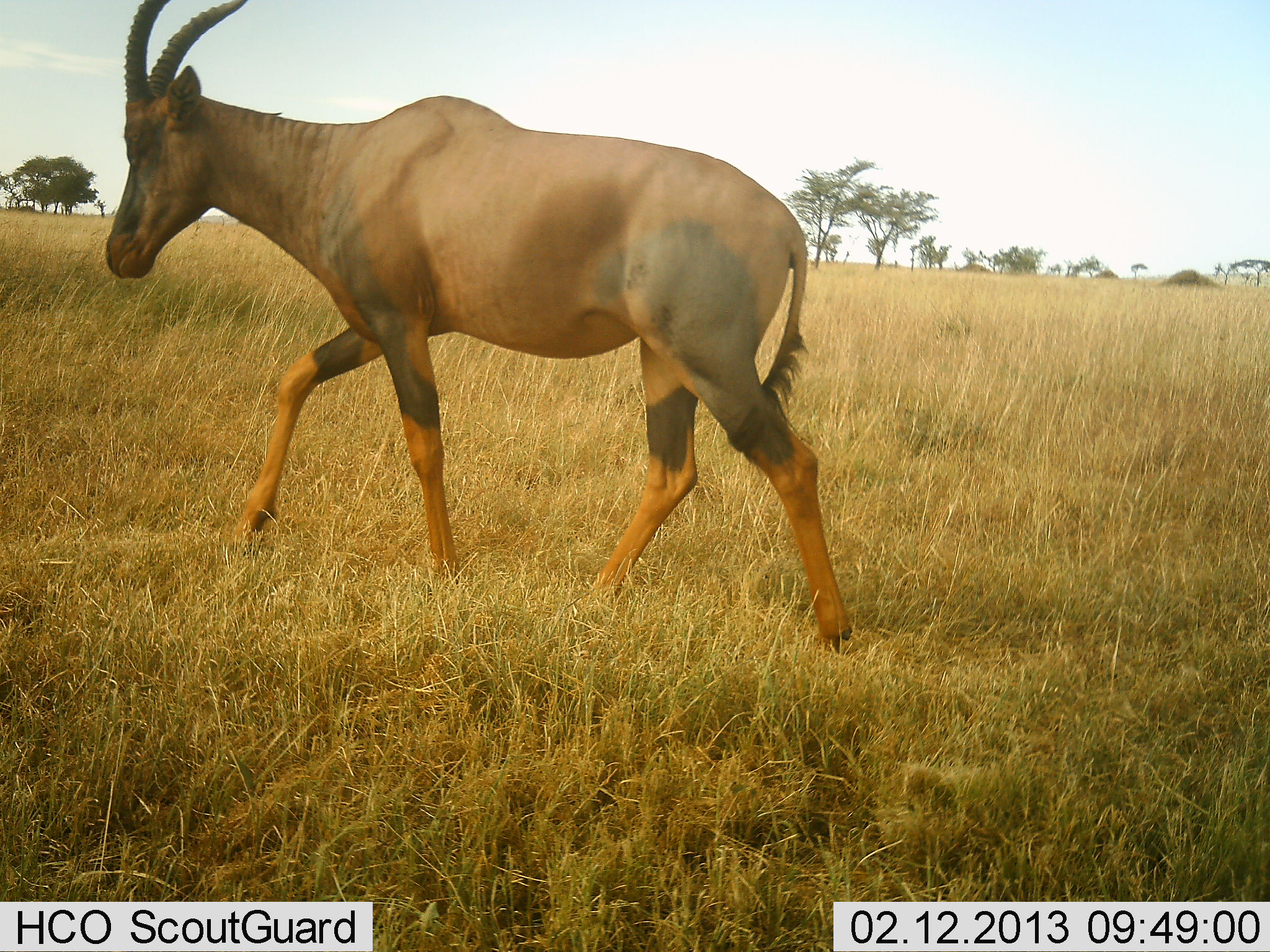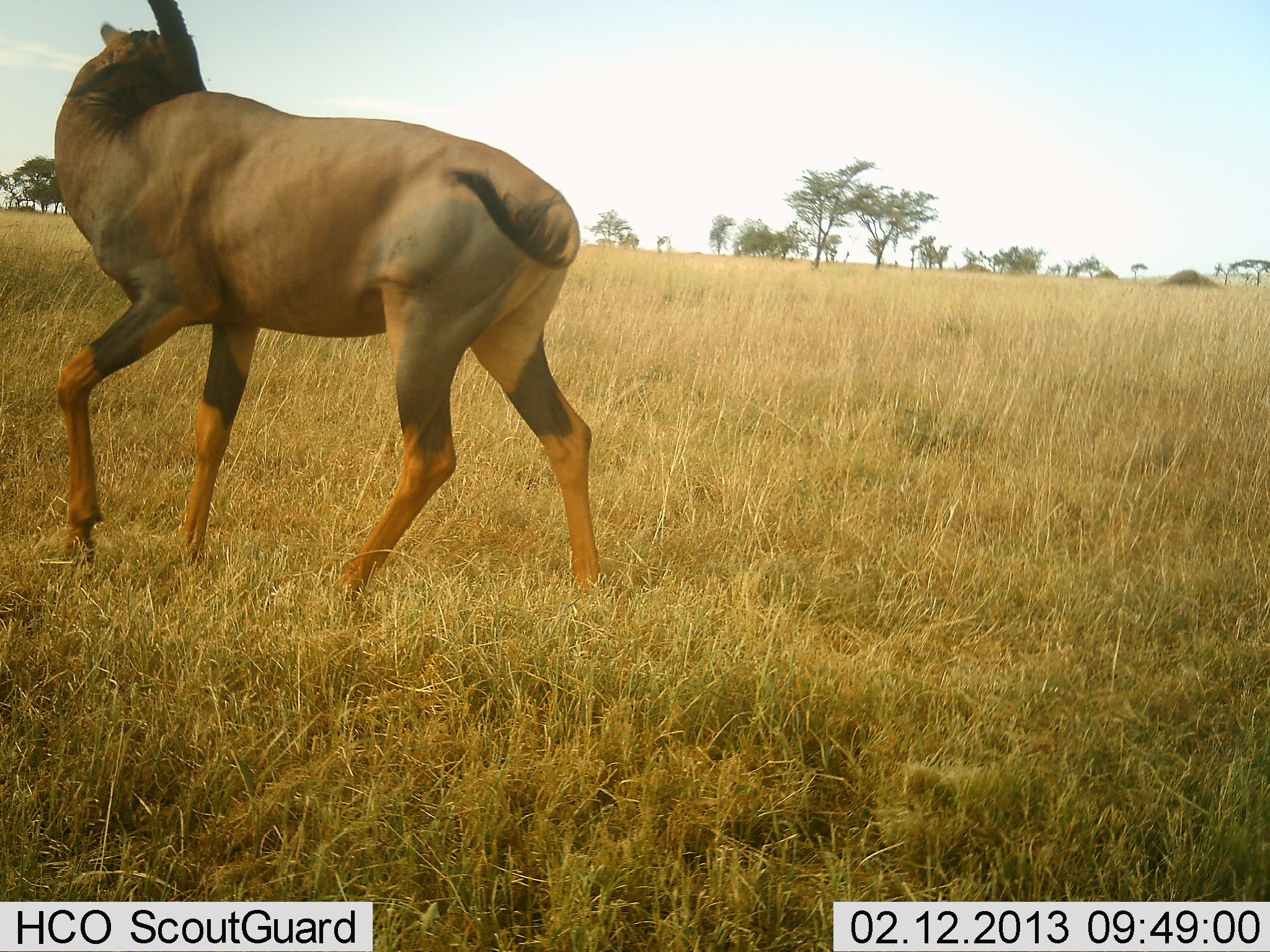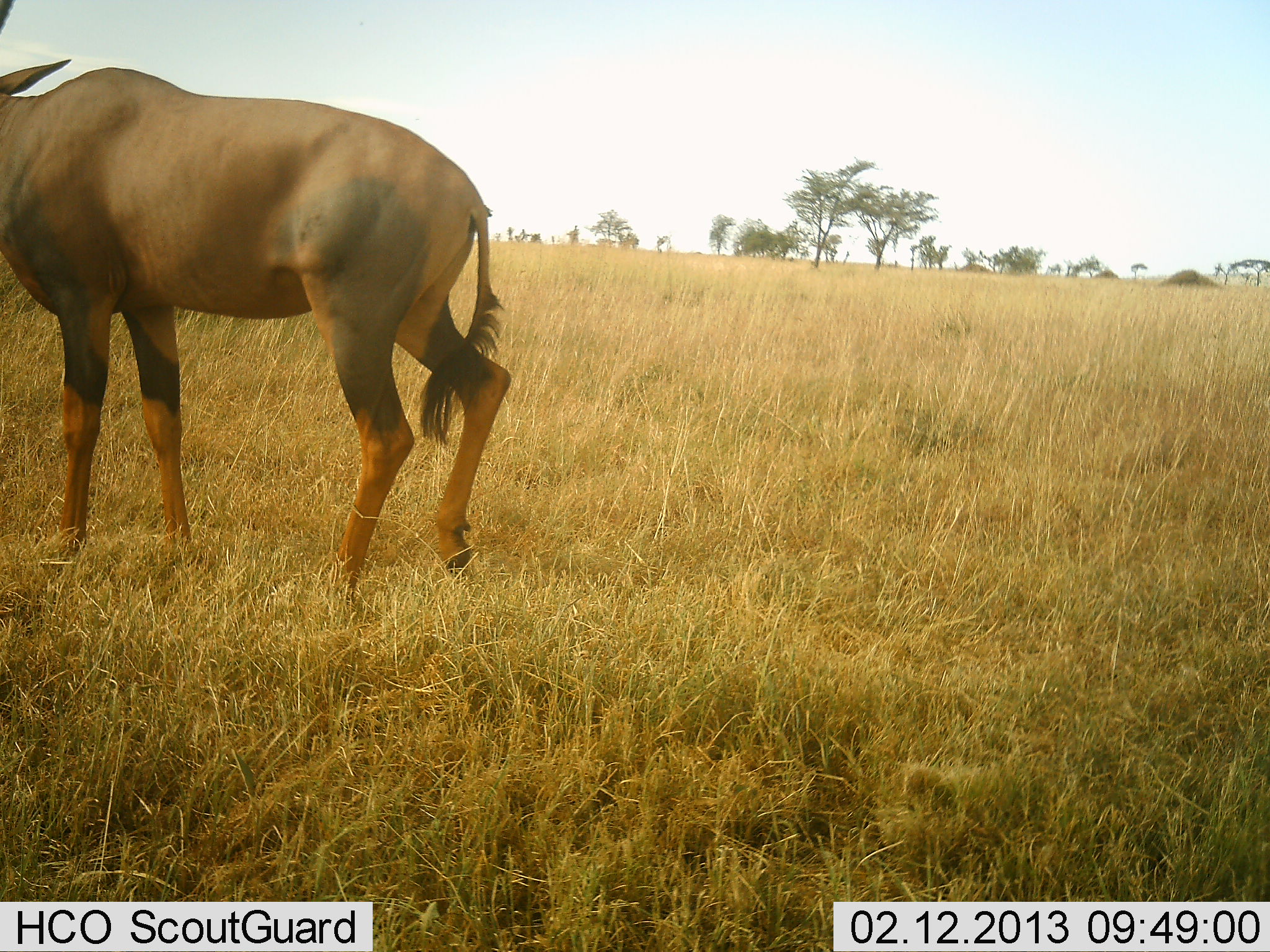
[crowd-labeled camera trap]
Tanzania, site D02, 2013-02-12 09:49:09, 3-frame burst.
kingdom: Animalia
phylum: Chordata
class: Mammalia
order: Artiodactyla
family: Bovidae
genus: Damaliscus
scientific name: Damaliscus lunatus jimela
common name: topi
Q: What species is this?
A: Topi (Damaliscus lunatus jimela).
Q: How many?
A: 1.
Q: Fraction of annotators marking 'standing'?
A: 8%.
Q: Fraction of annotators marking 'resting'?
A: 0%.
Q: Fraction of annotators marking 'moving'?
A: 92%.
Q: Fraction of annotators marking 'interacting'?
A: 0%.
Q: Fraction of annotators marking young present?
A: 0%.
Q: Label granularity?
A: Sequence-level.